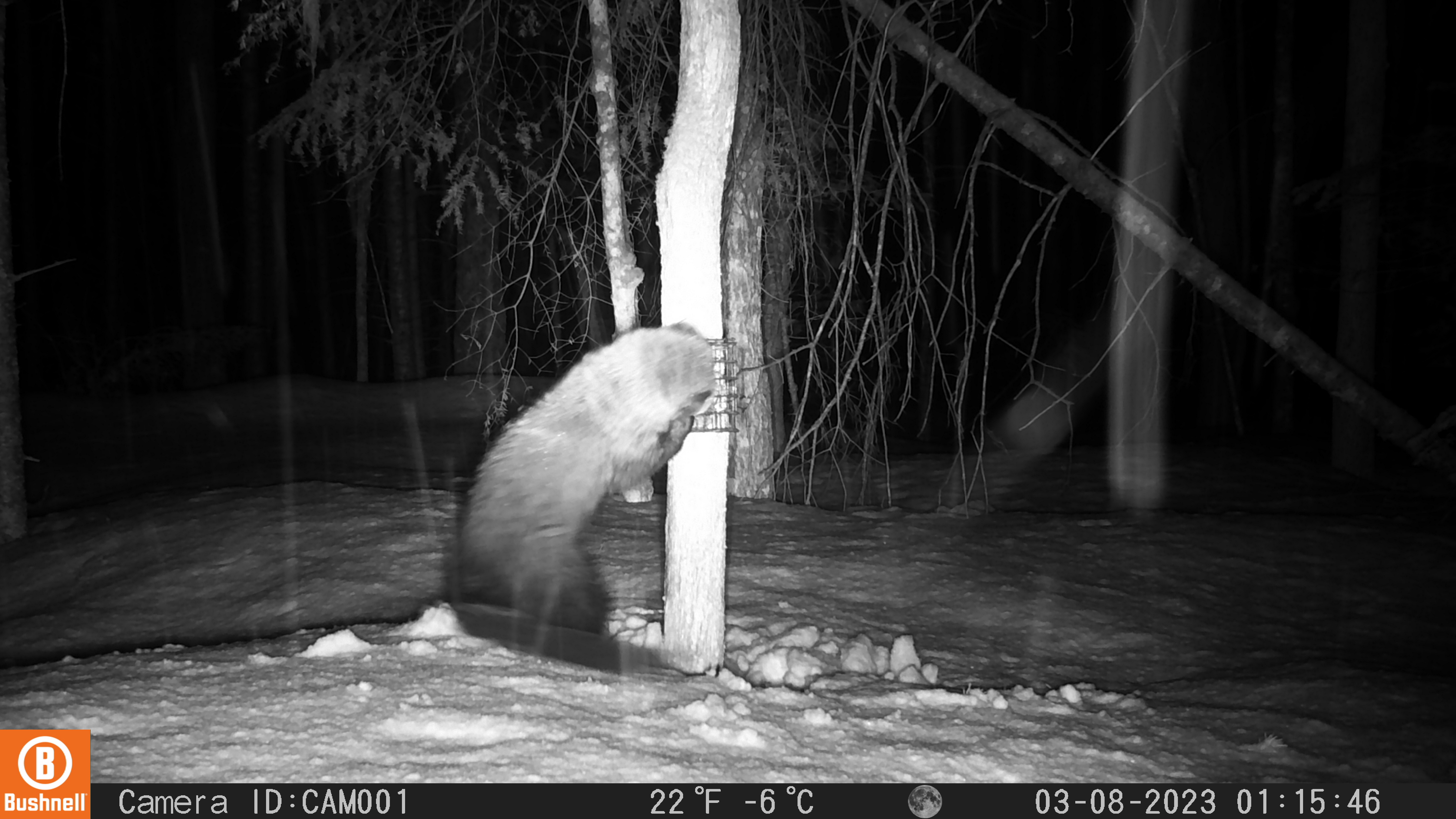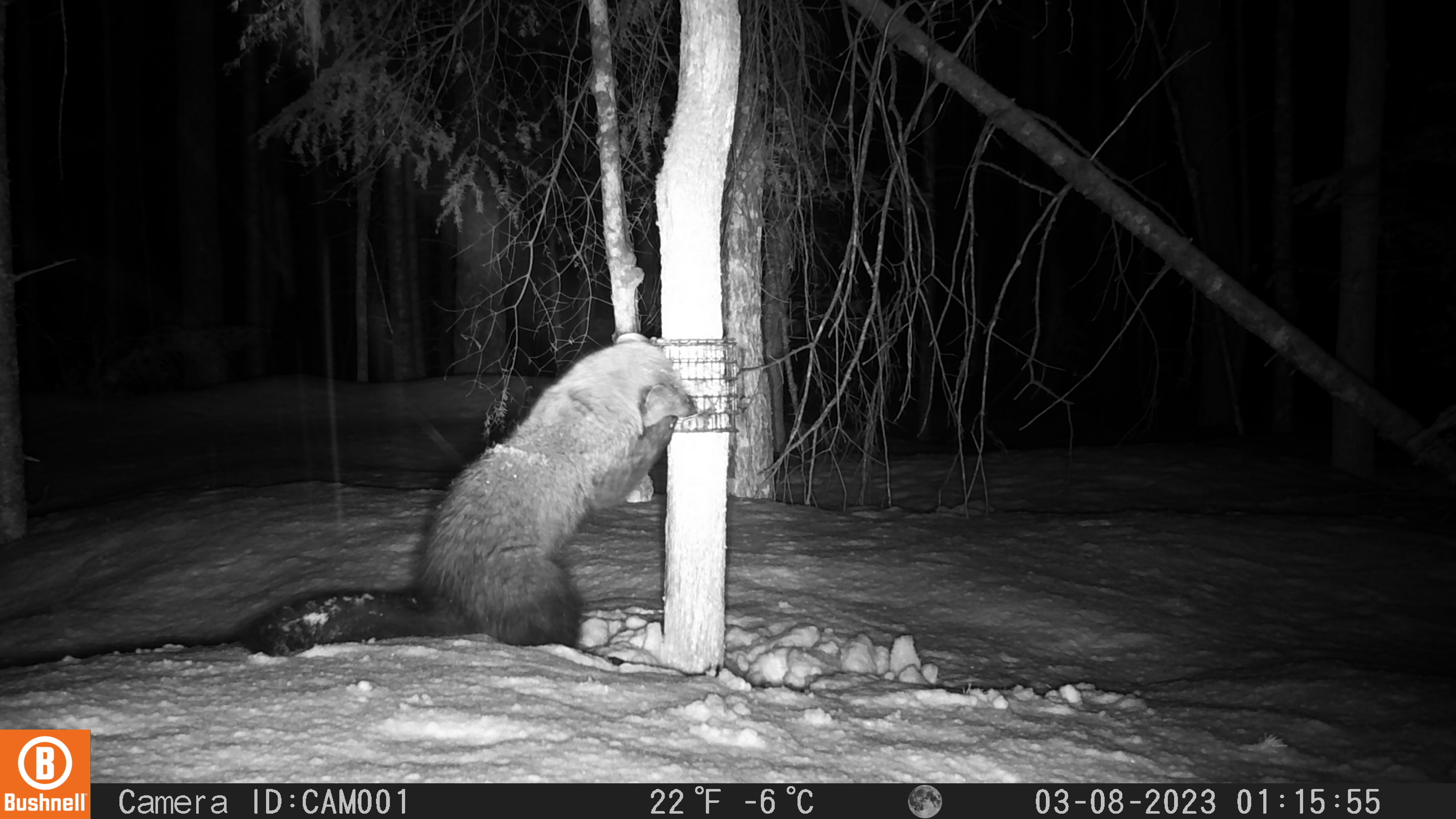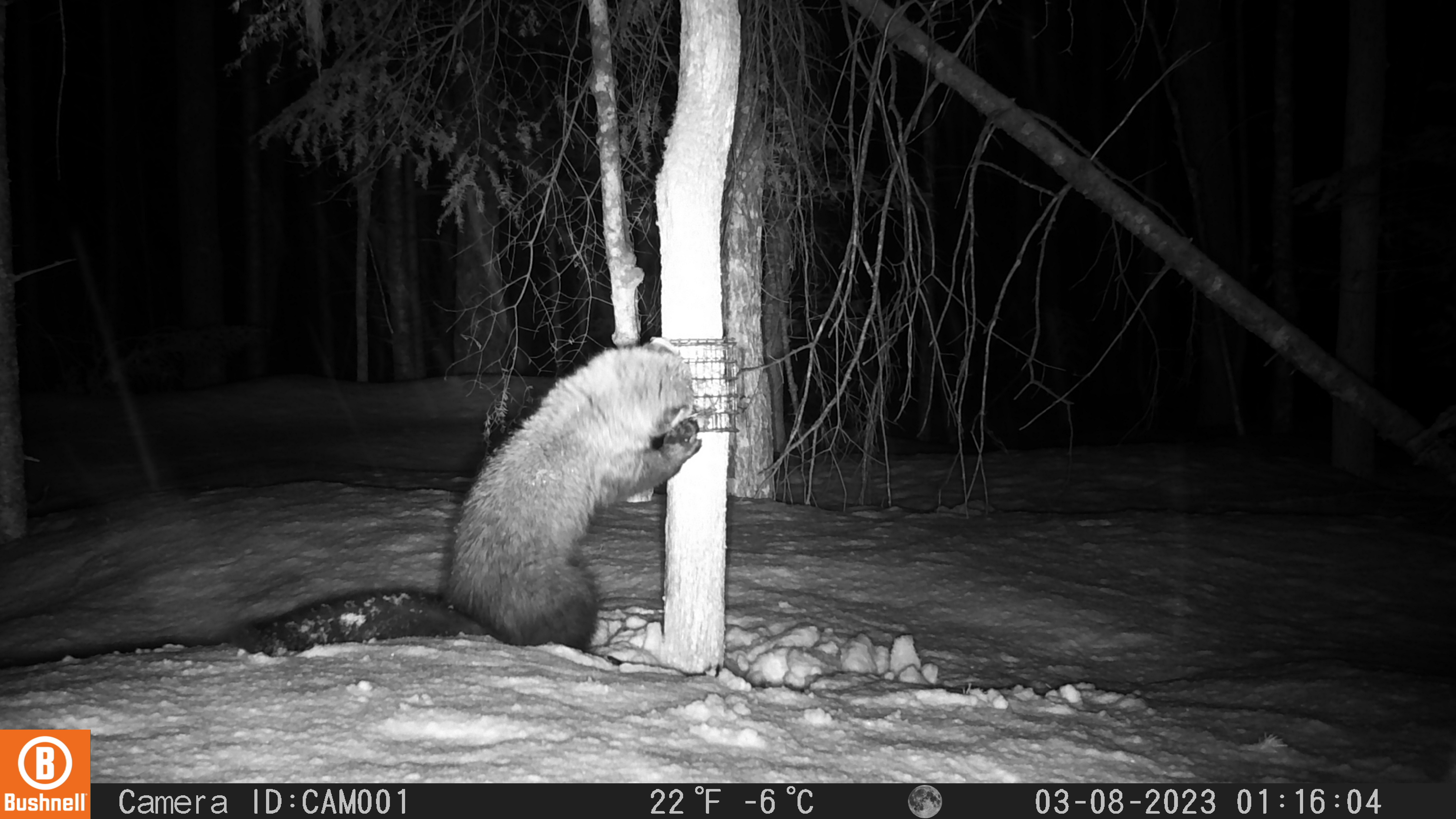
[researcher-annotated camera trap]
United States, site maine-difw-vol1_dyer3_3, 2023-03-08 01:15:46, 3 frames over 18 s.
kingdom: Animalia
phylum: Chordata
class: Mammalia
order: Carnivora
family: Mustelidae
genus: Pekania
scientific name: Pekania pennanti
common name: fisher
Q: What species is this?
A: Fisher (Pekania pennanti).